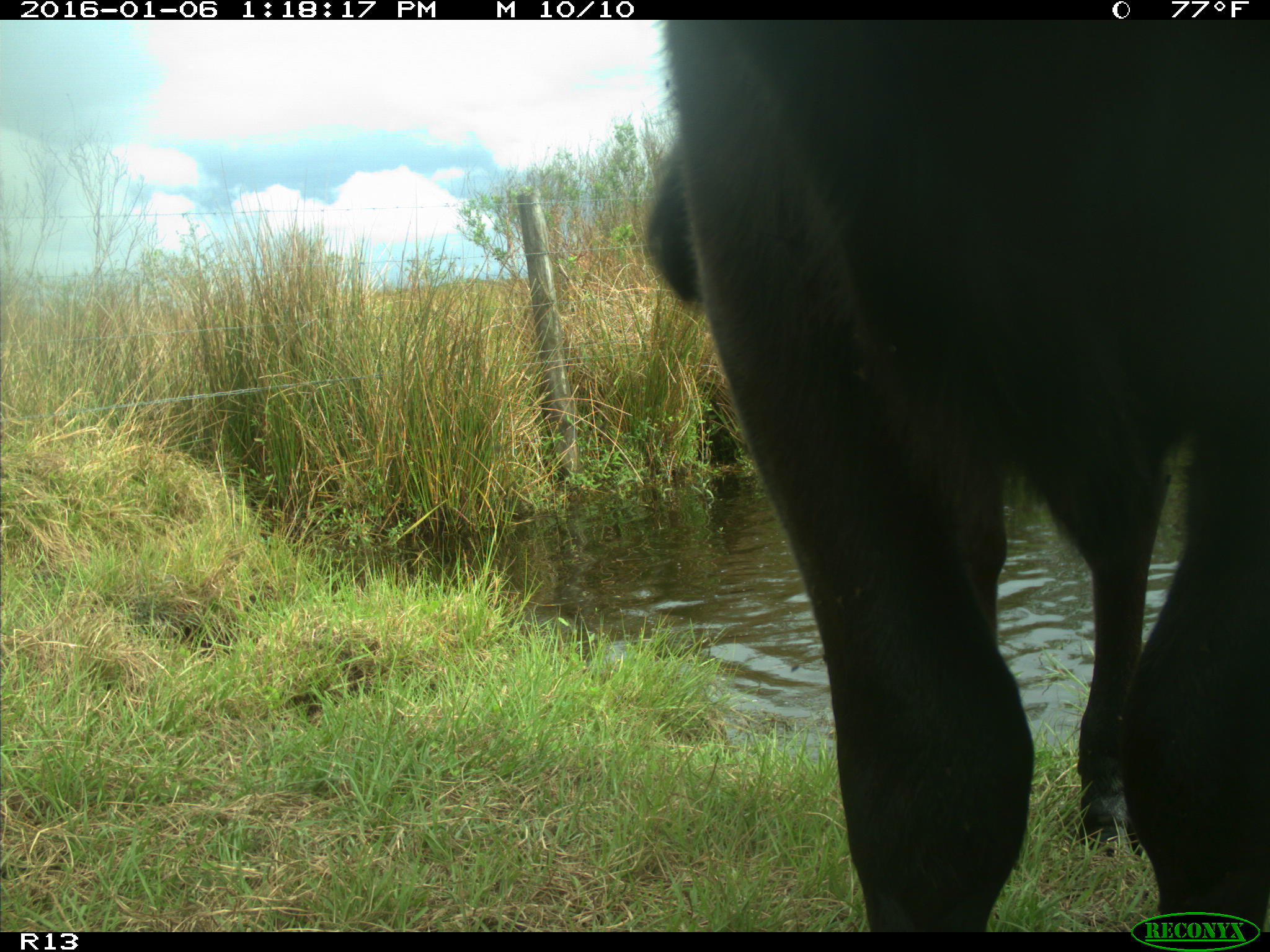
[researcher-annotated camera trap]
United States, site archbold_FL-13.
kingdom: Animalia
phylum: Chordata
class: Mammalia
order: Artiodactyla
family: Bovidae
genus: Bos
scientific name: Bos taurus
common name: domestic cow